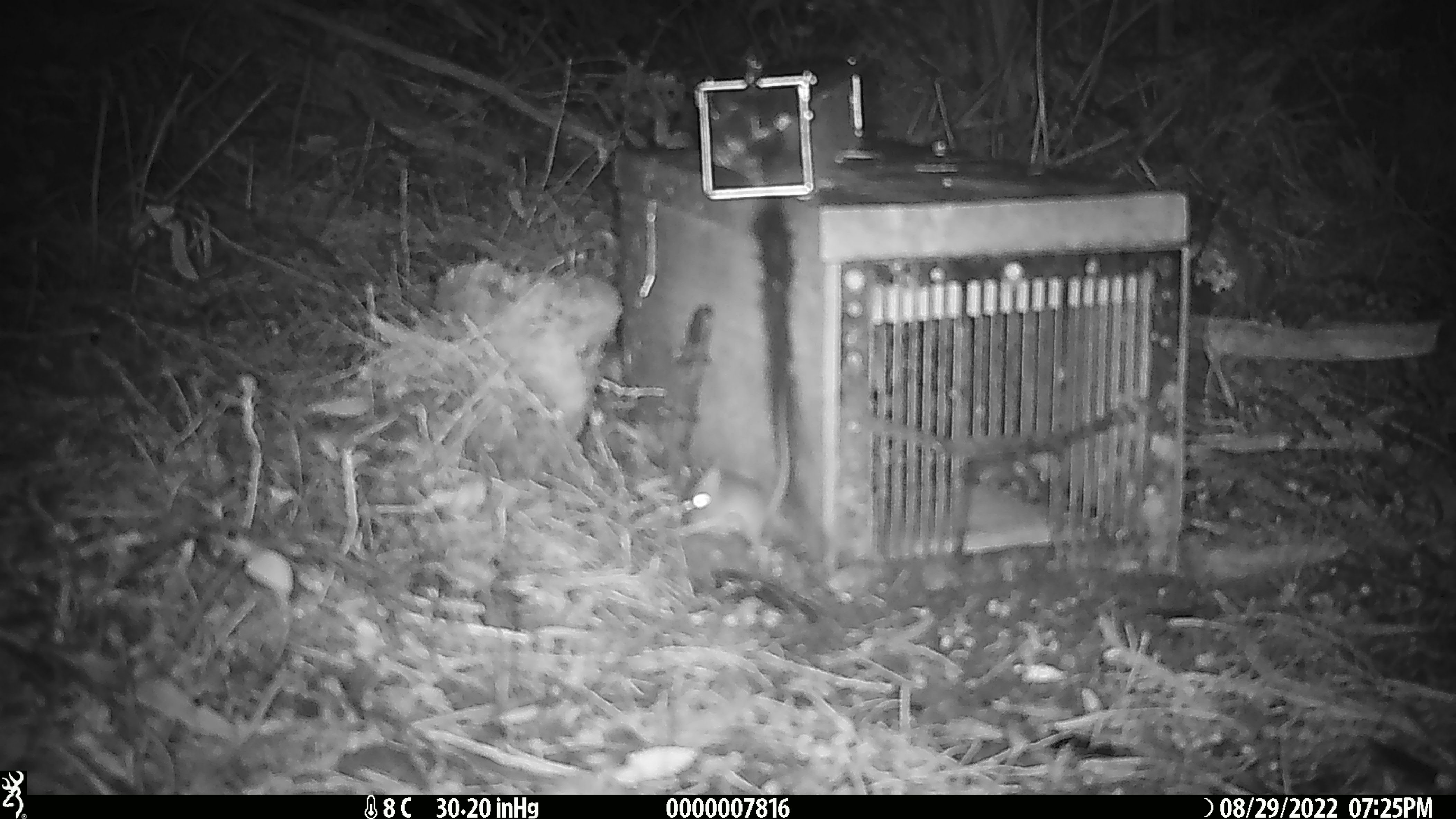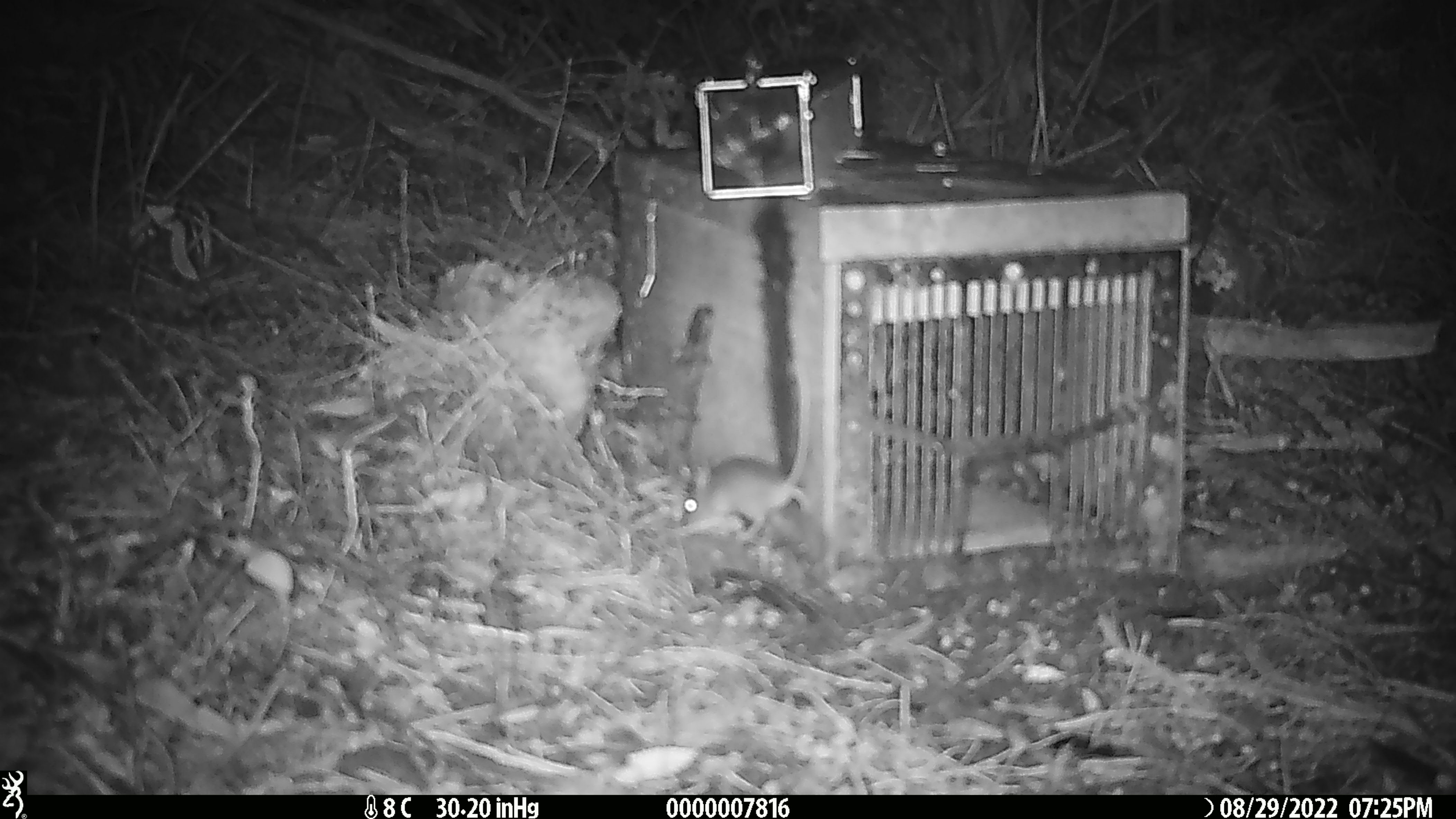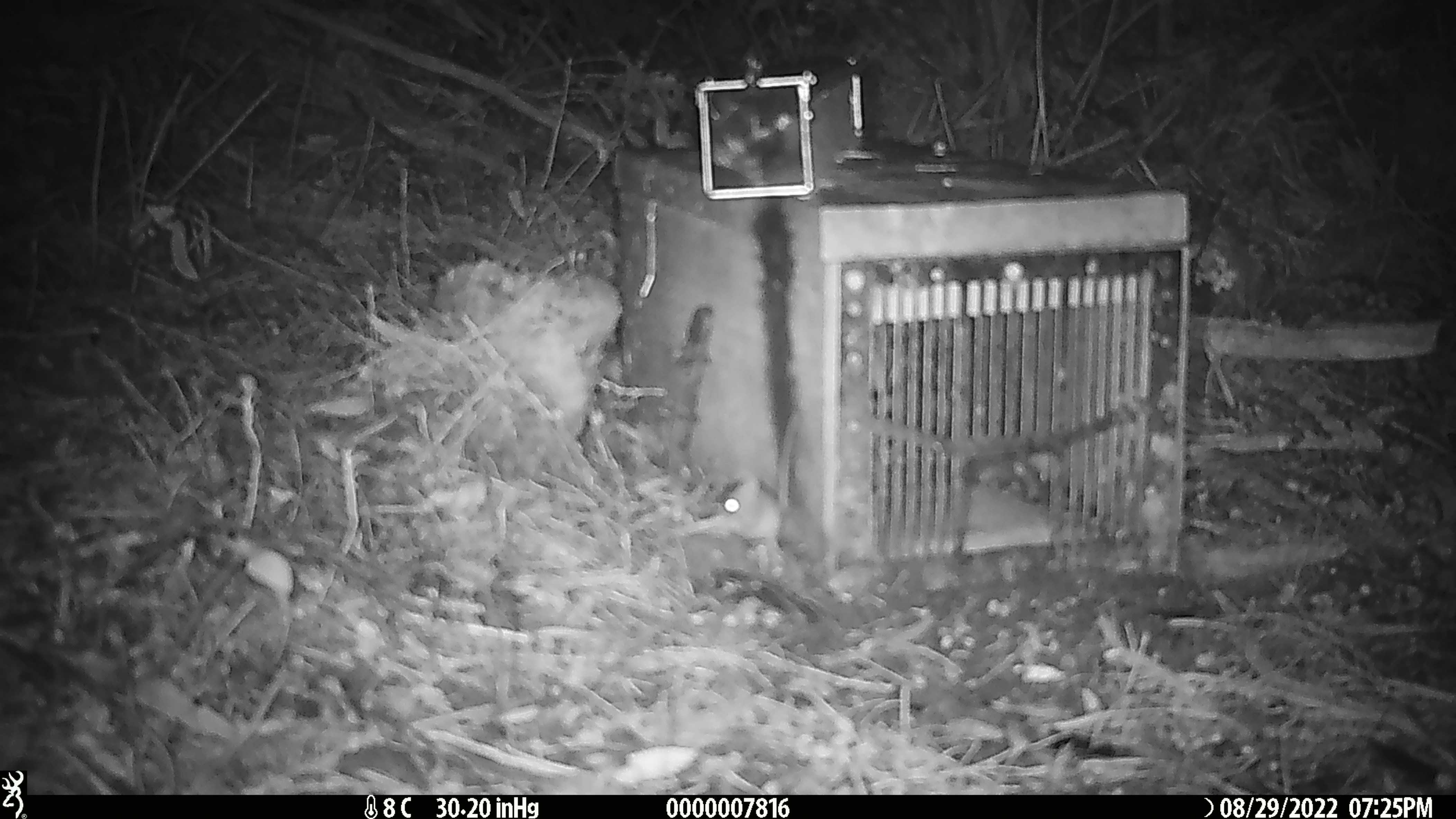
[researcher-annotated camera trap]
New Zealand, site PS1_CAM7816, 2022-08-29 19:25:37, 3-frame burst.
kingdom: Animalia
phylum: Chordata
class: Mammalia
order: Rodentia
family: Muridae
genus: Mus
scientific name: Mus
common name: mouse